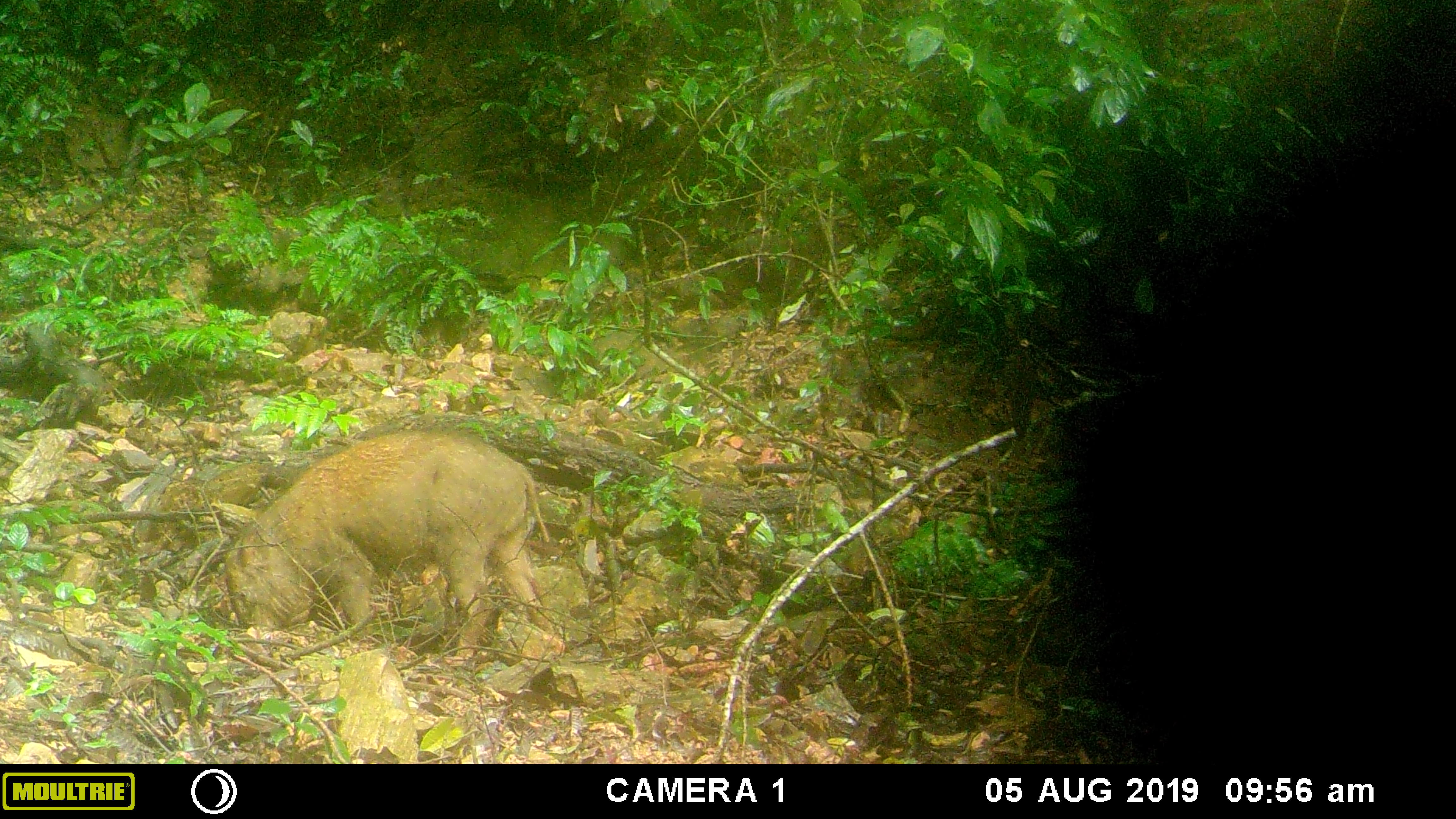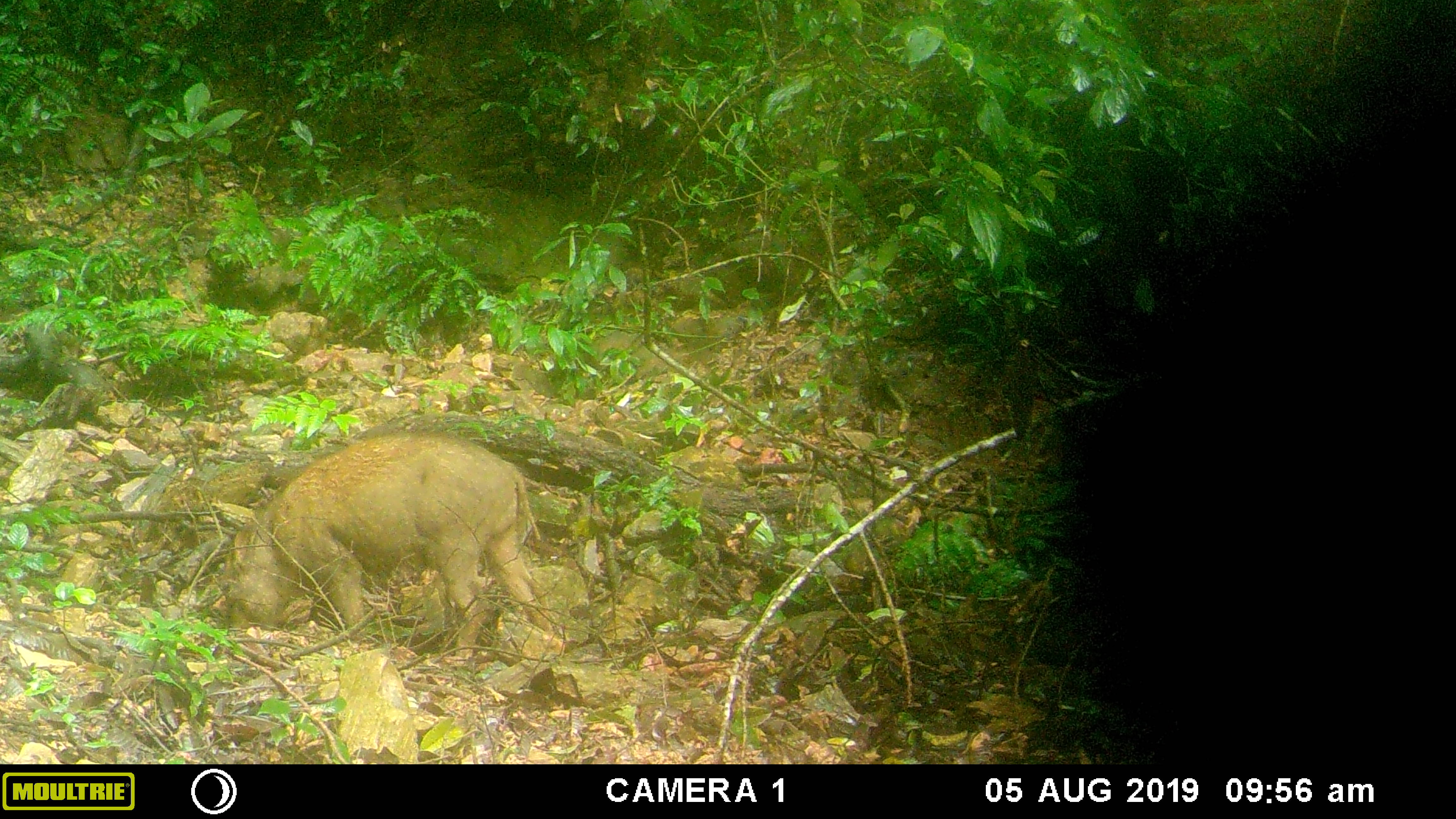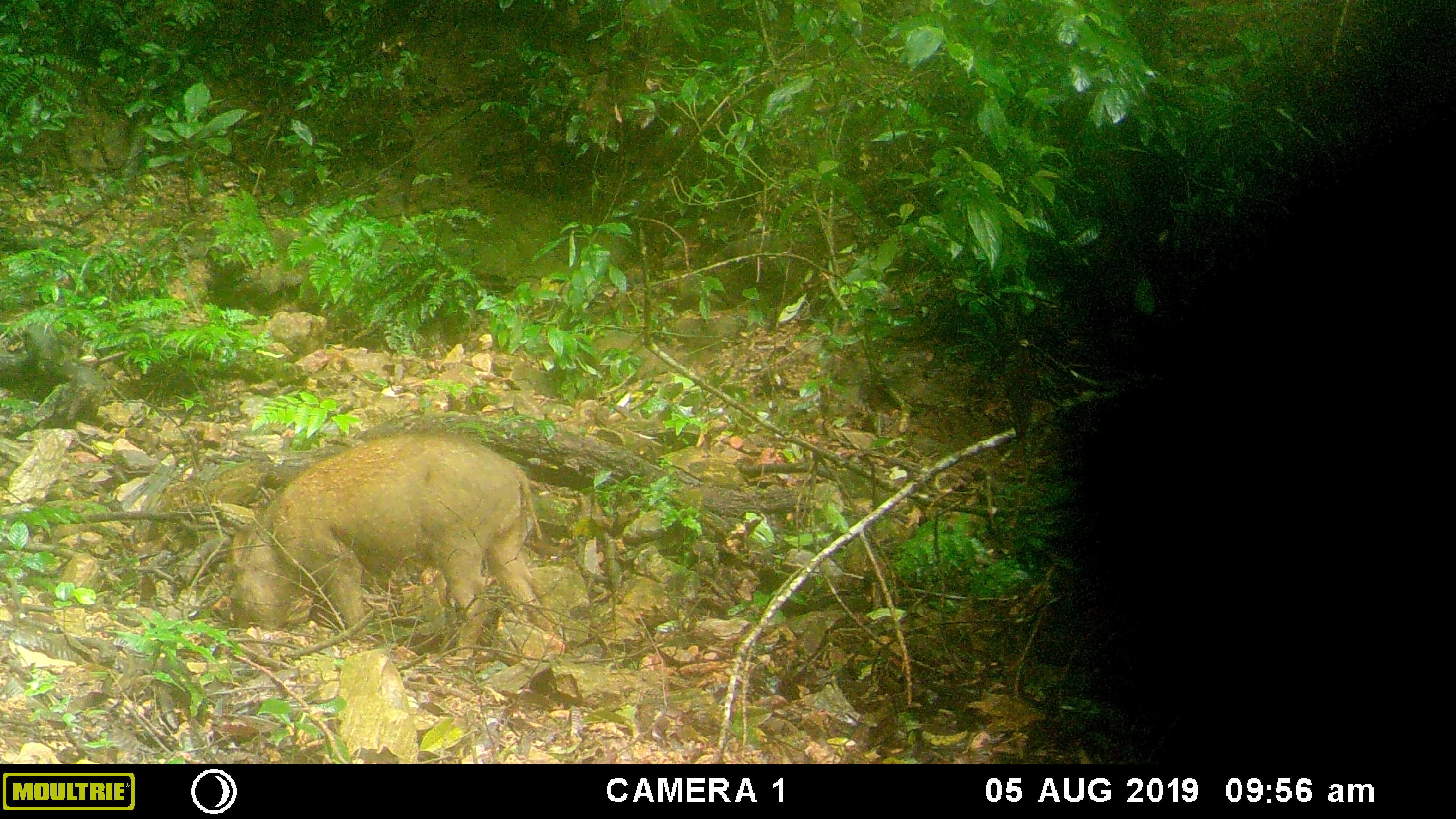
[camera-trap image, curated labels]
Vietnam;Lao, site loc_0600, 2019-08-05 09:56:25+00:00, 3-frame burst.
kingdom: Animalia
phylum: Chordata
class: Mammalia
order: Artiodactyla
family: Suidae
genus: Sus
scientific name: Sus scrofa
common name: eurasian wild pig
Eurasian wild pig (Sus scrofa). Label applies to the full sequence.